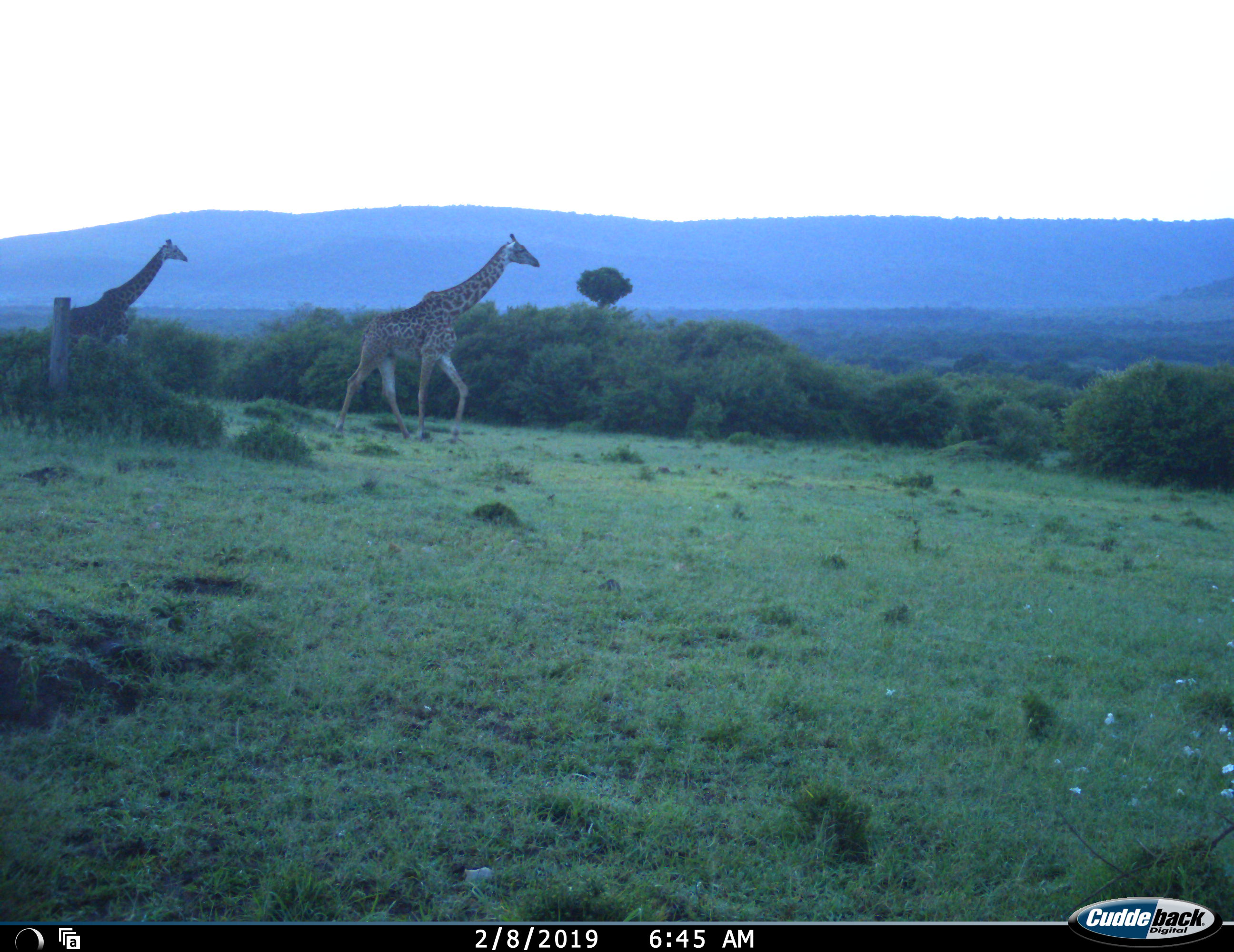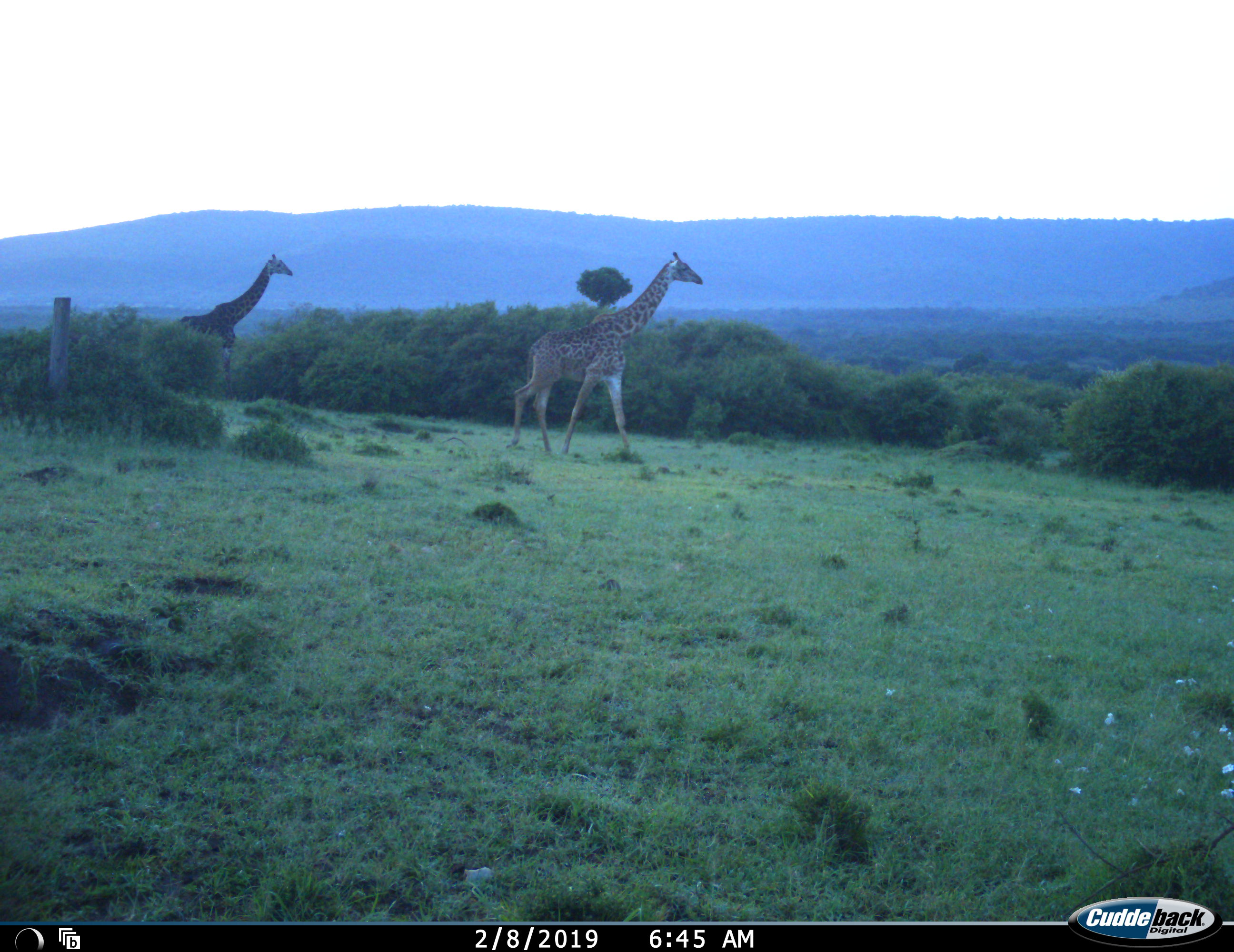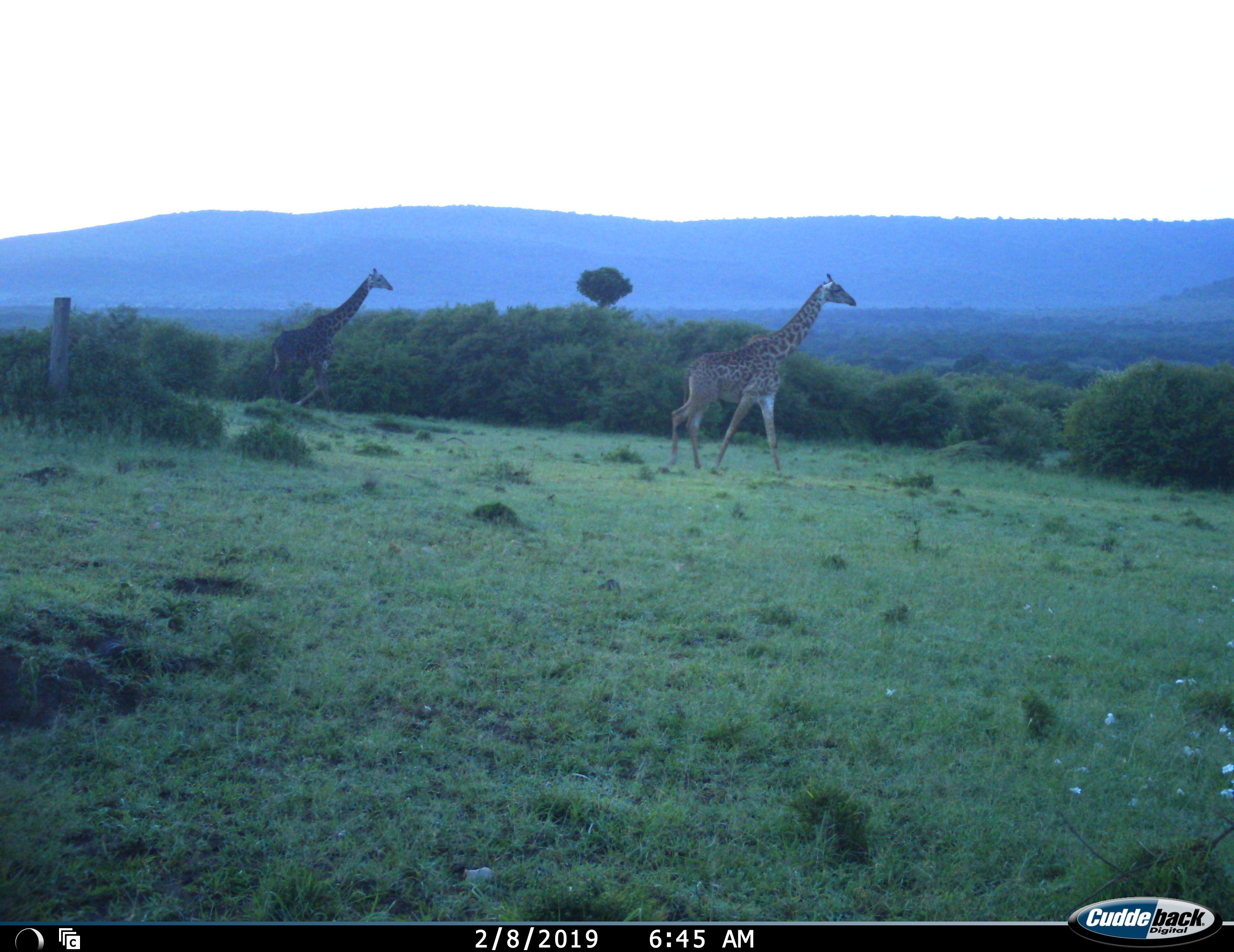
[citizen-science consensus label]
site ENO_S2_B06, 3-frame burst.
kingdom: Animalia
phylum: Chordata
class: Mammalia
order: Artiodactyla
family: Giraffidae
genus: Giraffa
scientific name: Giraffa camelopardalis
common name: giraffe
Giraffe (Giraffa camelopardalis), count 2. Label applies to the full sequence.